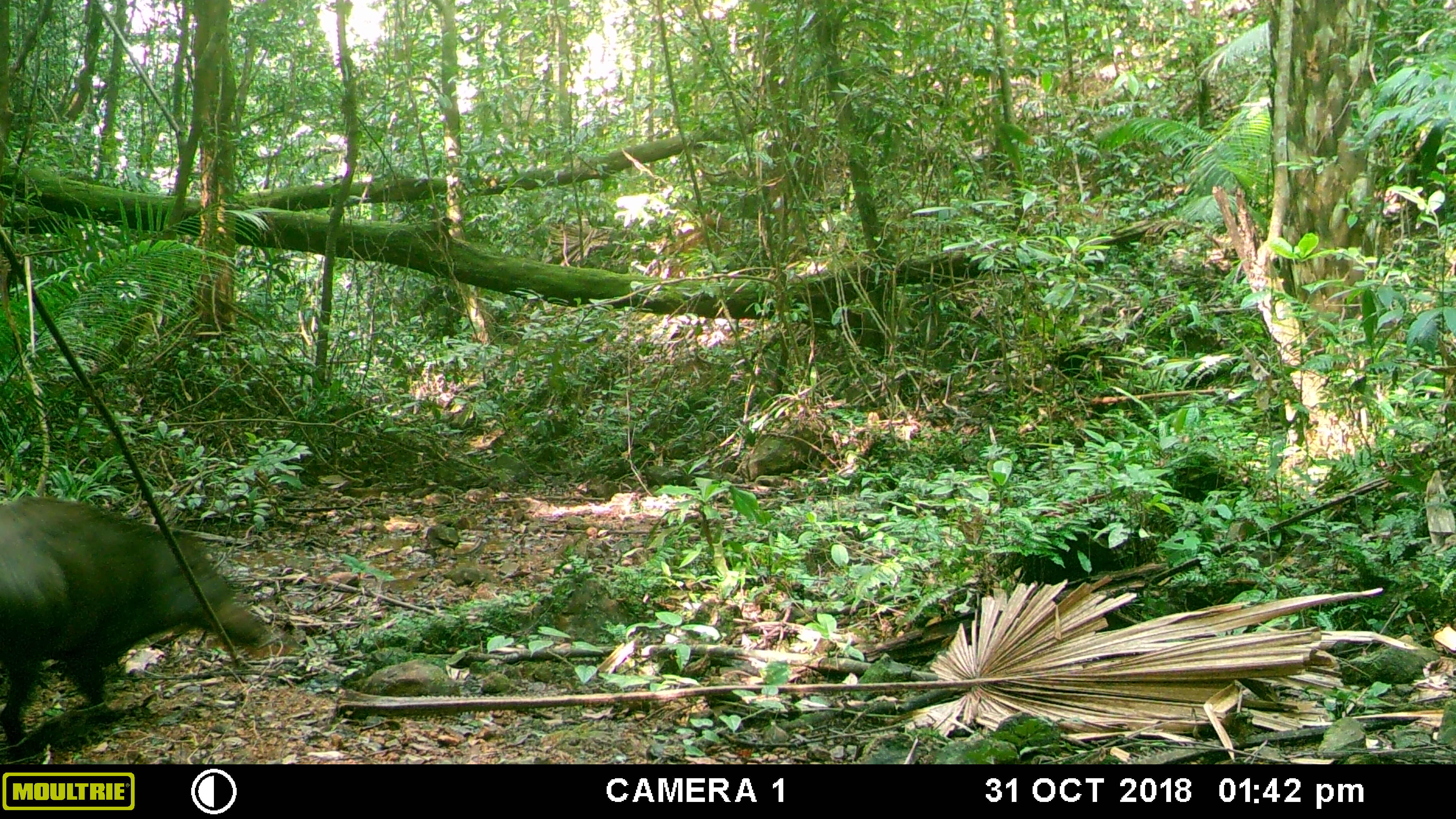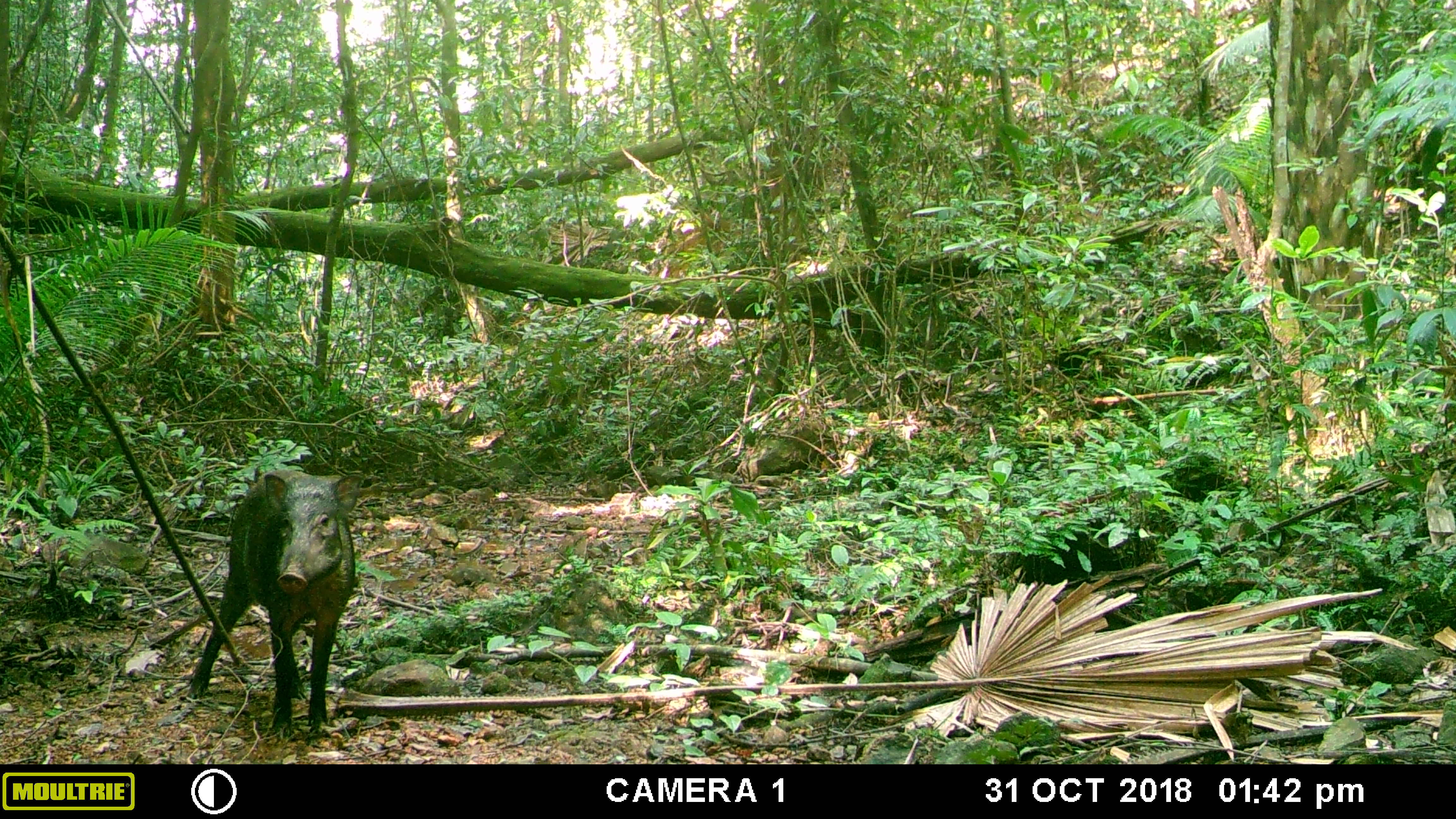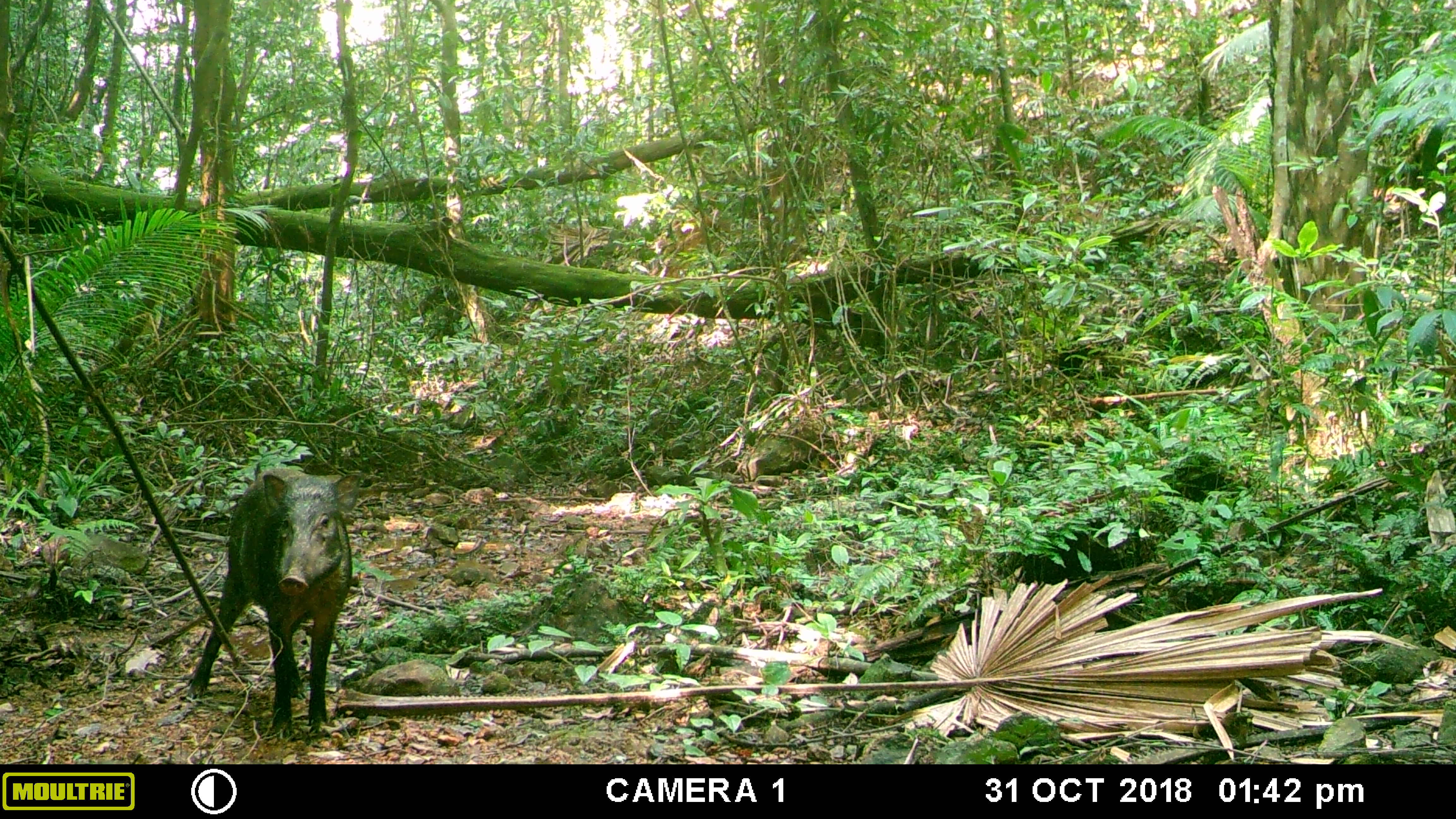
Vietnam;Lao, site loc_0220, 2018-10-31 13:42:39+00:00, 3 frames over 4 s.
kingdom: Animalia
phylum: Chordata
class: Mammalia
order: Artiodactyla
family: Suidae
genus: Sus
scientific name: Sus scrofa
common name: eurasian wild pig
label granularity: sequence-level